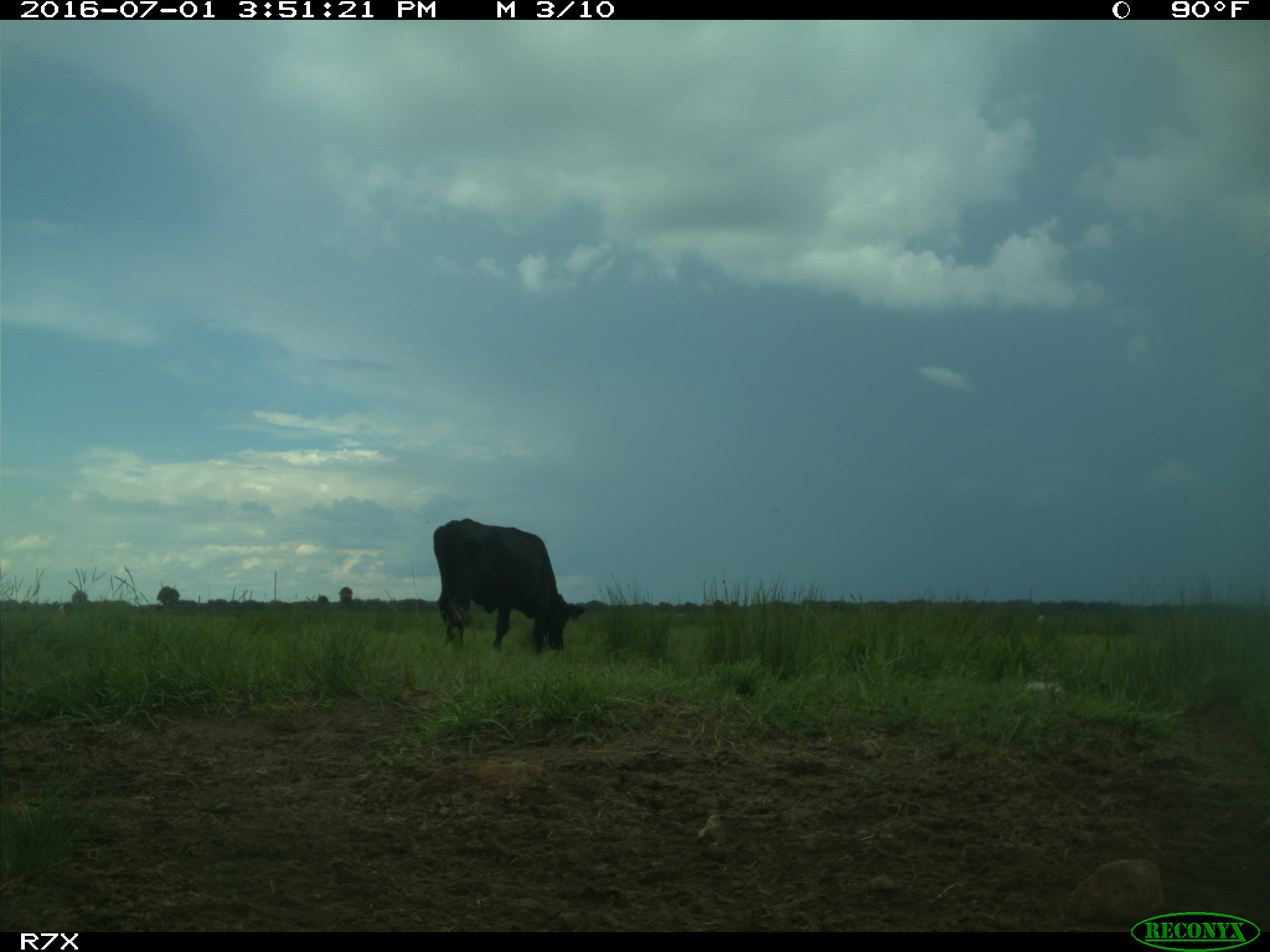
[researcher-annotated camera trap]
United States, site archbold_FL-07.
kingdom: Animalia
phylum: Chordata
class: Mammalia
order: Artiodactyla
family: Bovidae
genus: Bos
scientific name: Bos taurus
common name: domestic cow